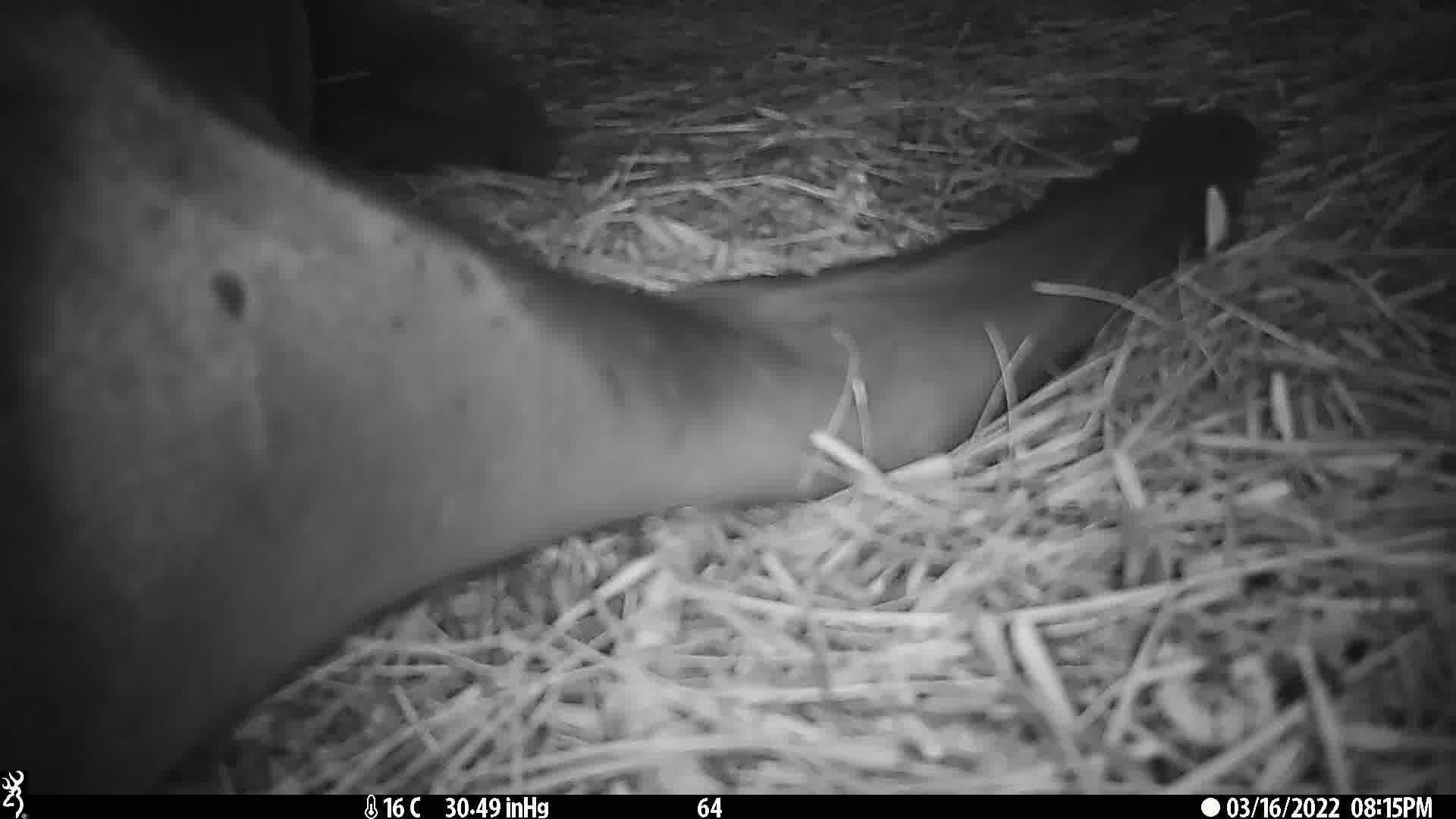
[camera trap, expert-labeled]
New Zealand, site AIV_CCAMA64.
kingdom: Animalia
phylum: Chordata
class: Mammalia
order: Carnivora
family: Otariidae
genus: Phocarctos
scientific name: Phocarctos hookeri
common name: new zealand sea lion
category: sealion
Sealion (new zealand sea lion) (Phocarctos hookeri).